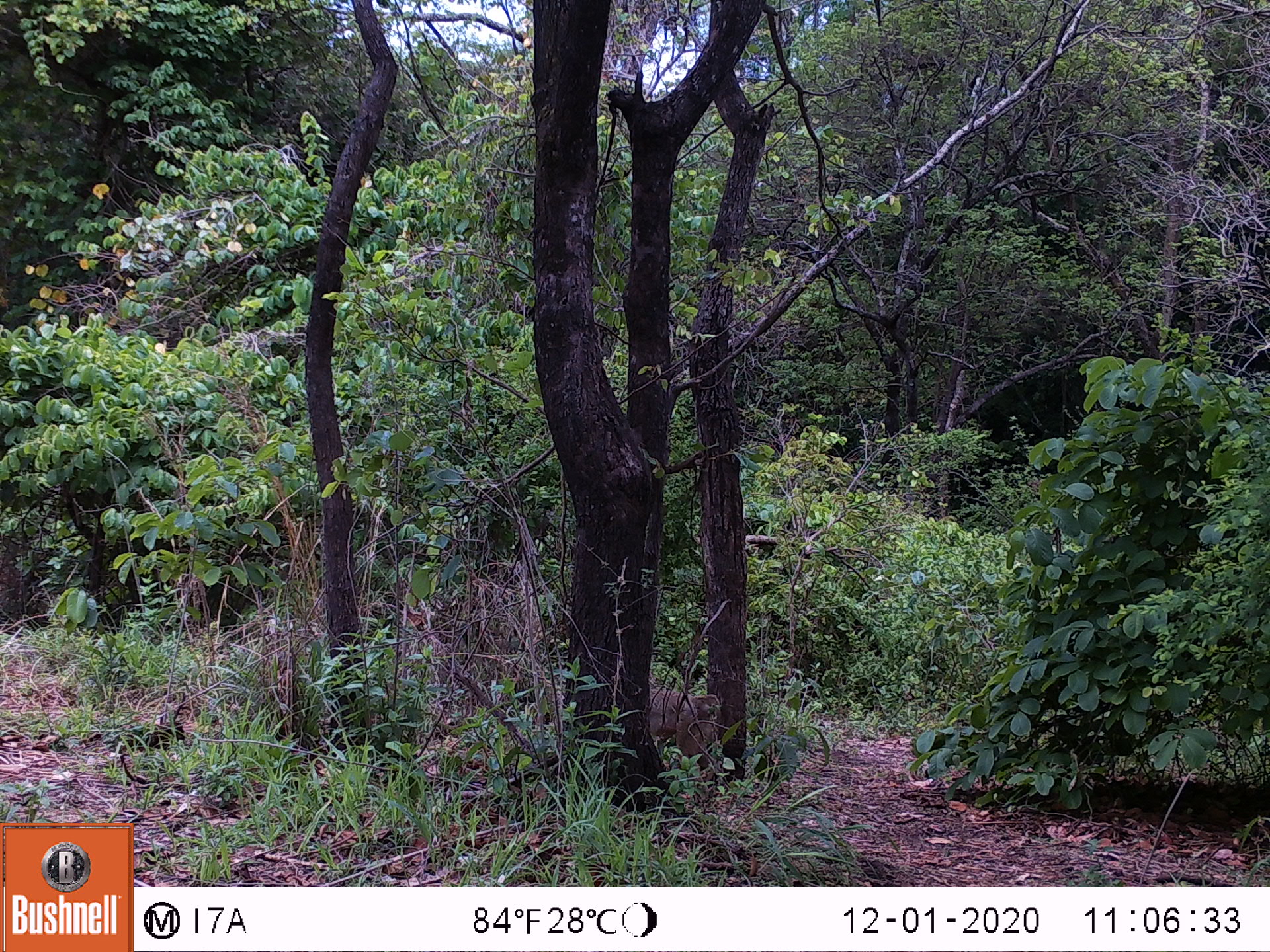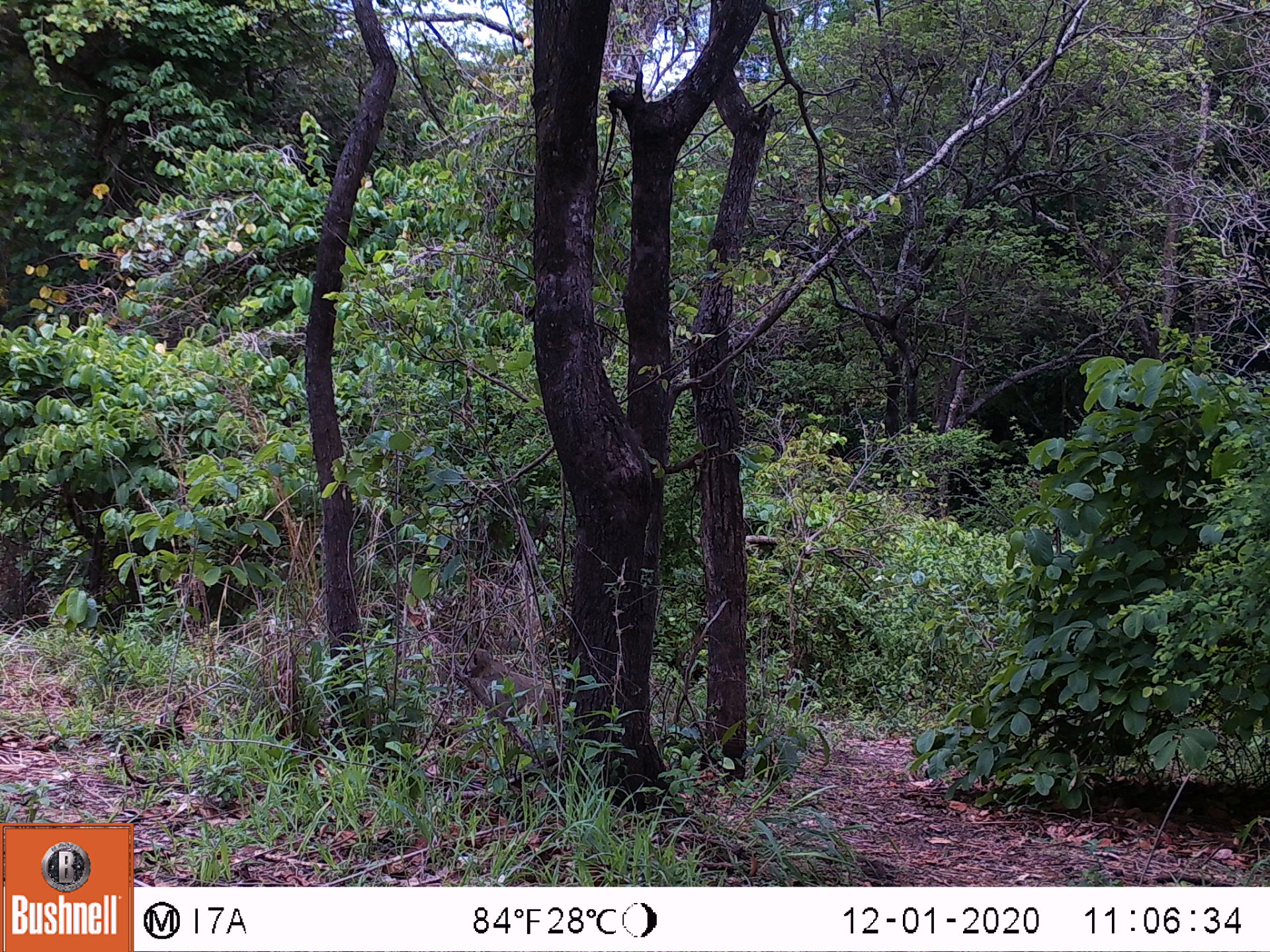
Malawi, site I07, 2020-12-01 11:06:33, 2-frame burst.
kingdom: Animalia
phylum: Chordata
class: Mammalia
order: Primates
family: Cercopithecidae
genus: Papio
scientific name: Papio cynocephalus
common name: yellow baboon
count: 1